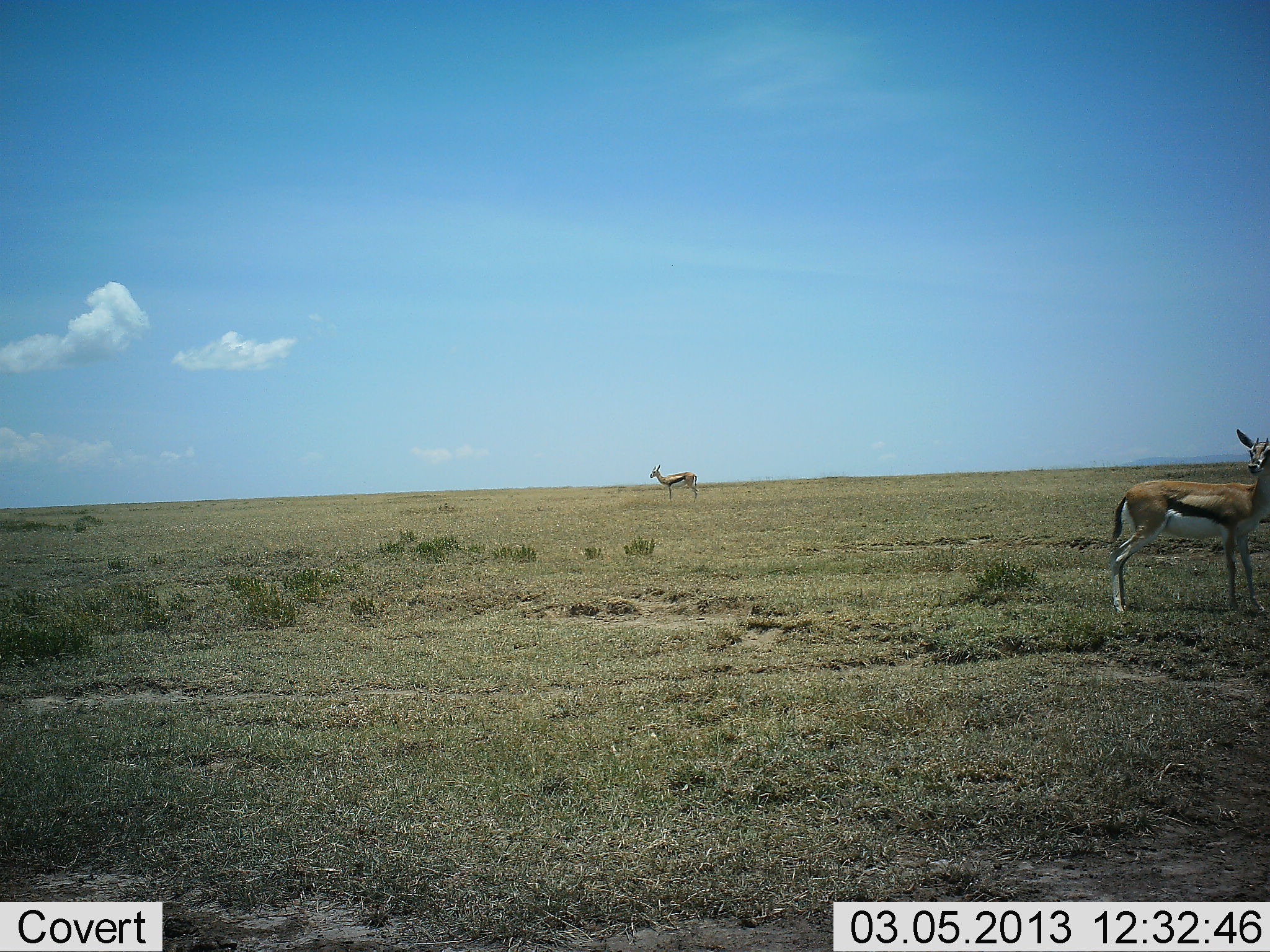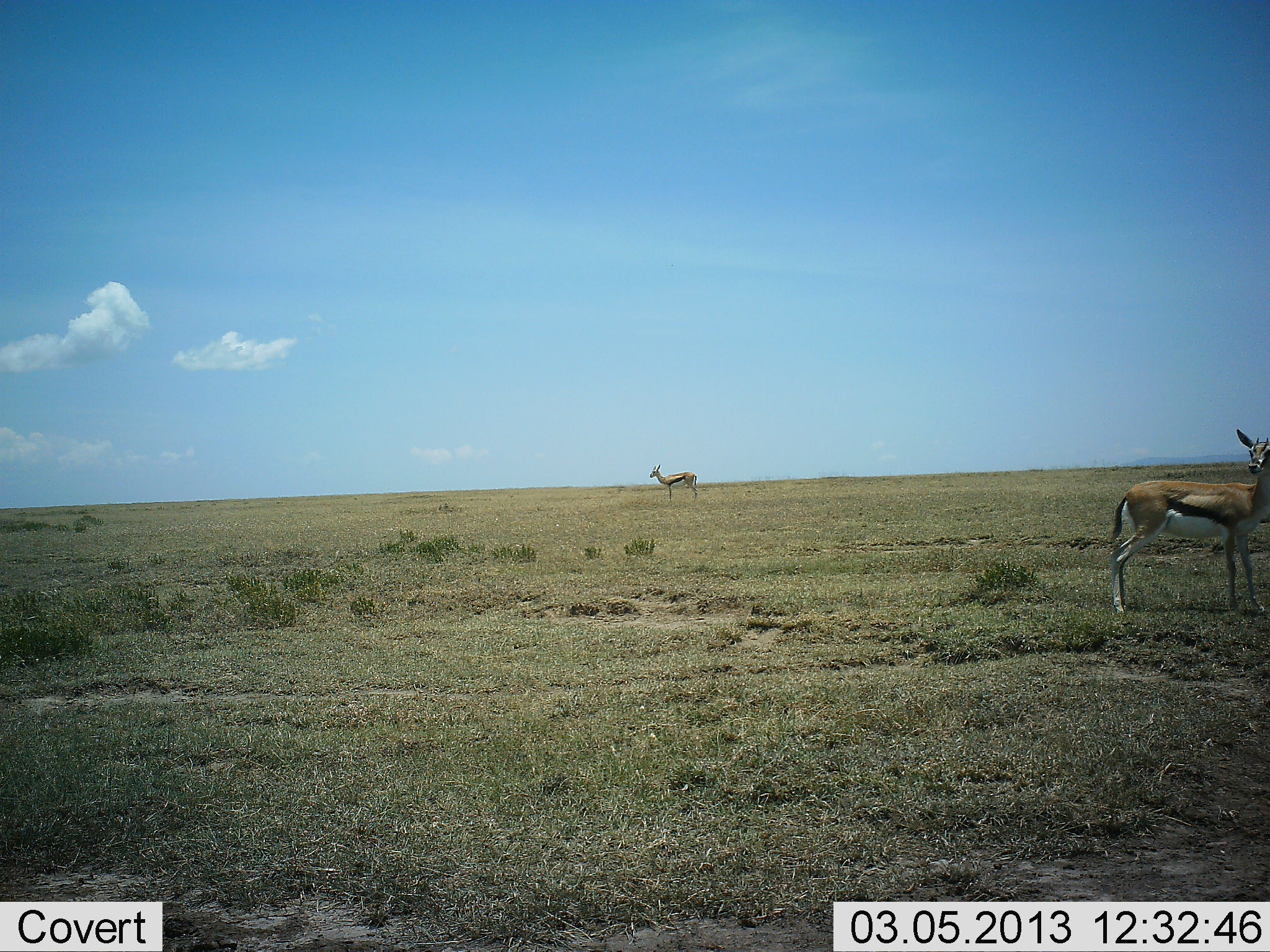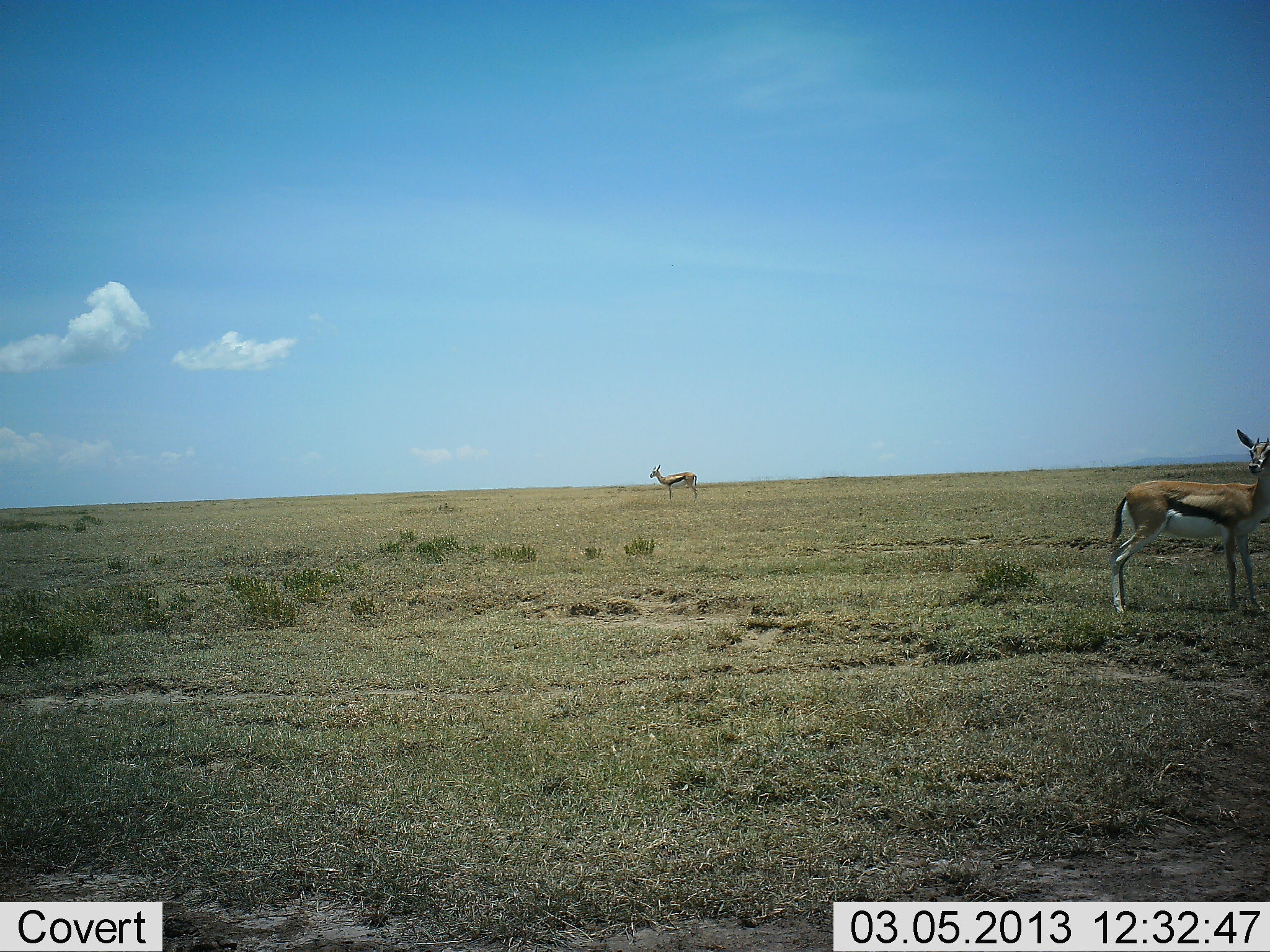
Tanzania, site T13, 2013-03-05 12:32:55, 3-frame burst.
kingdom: Animalia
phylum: Chordata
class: Mammalia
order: Artiodactyla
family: Bovidae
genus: Eudorcas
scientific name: Eudorcas thomsonii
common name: thomson's gazelle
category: gazellethomsons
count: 2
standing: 100%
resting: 0%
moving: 0%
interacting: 0%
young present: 0%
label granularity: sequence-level